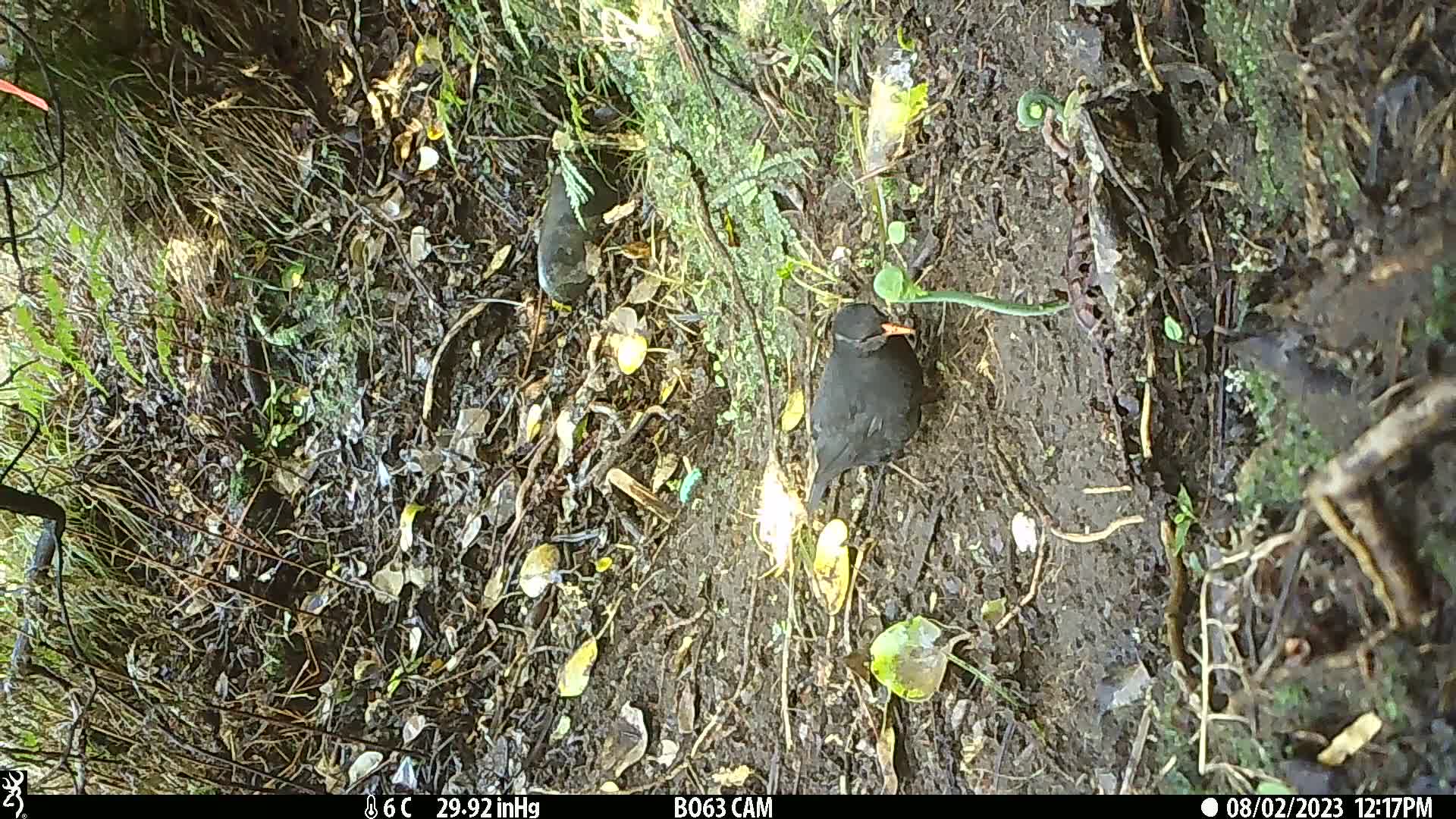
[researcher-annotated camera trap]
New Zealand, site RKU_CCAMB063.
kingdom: Animalia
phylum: Chordata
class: Aves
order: Passeriformes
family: Turdidae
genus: Turdus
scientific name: Turdus merula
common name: eurasian blackbird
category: blackbird